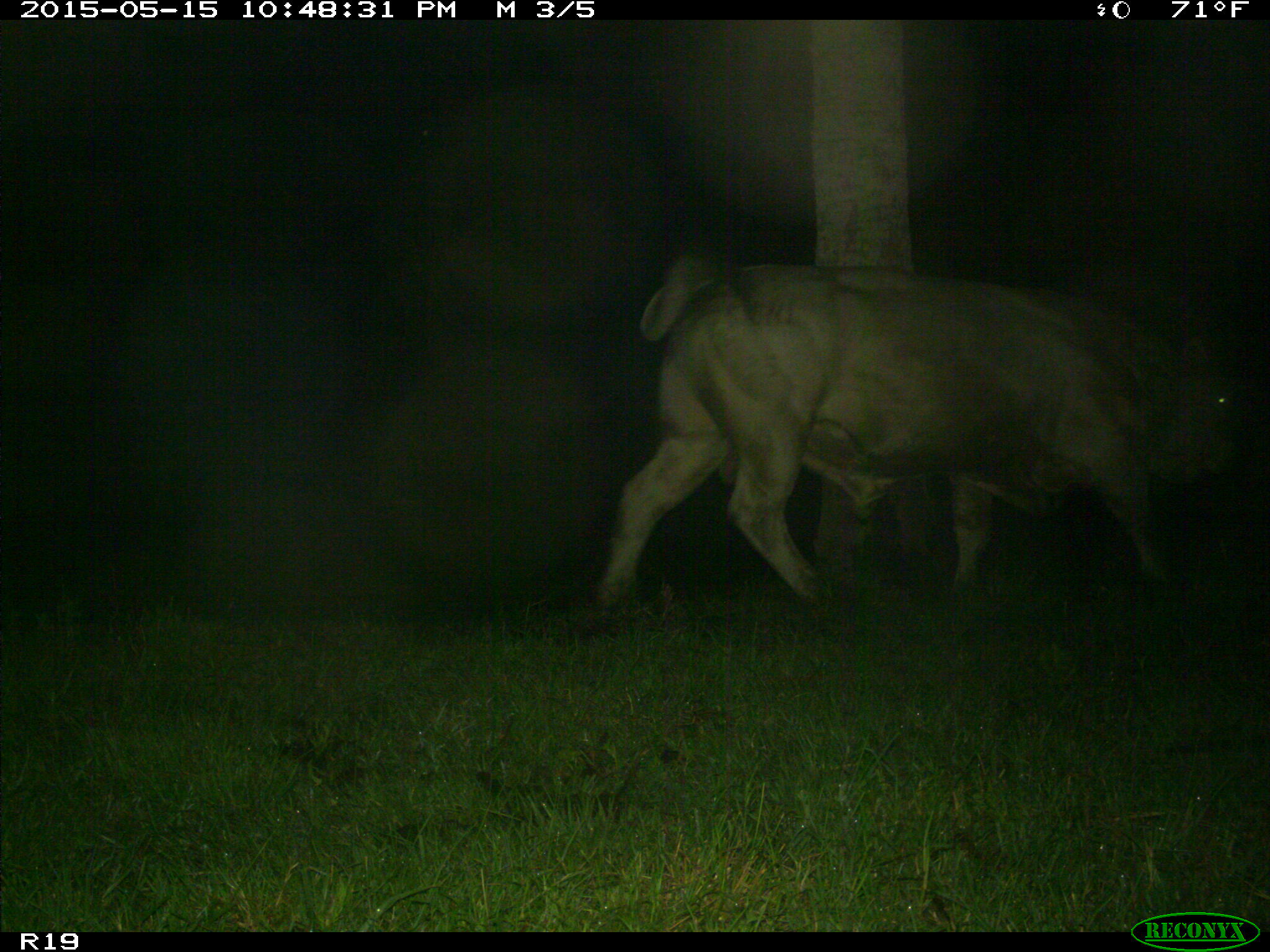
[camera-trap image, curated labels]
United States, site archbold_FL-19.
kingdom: Animalia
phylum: Chordata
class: Mammalia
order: Artiodactyla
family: Bovidae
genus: Bos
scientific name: Bos taurus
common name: domestic cow